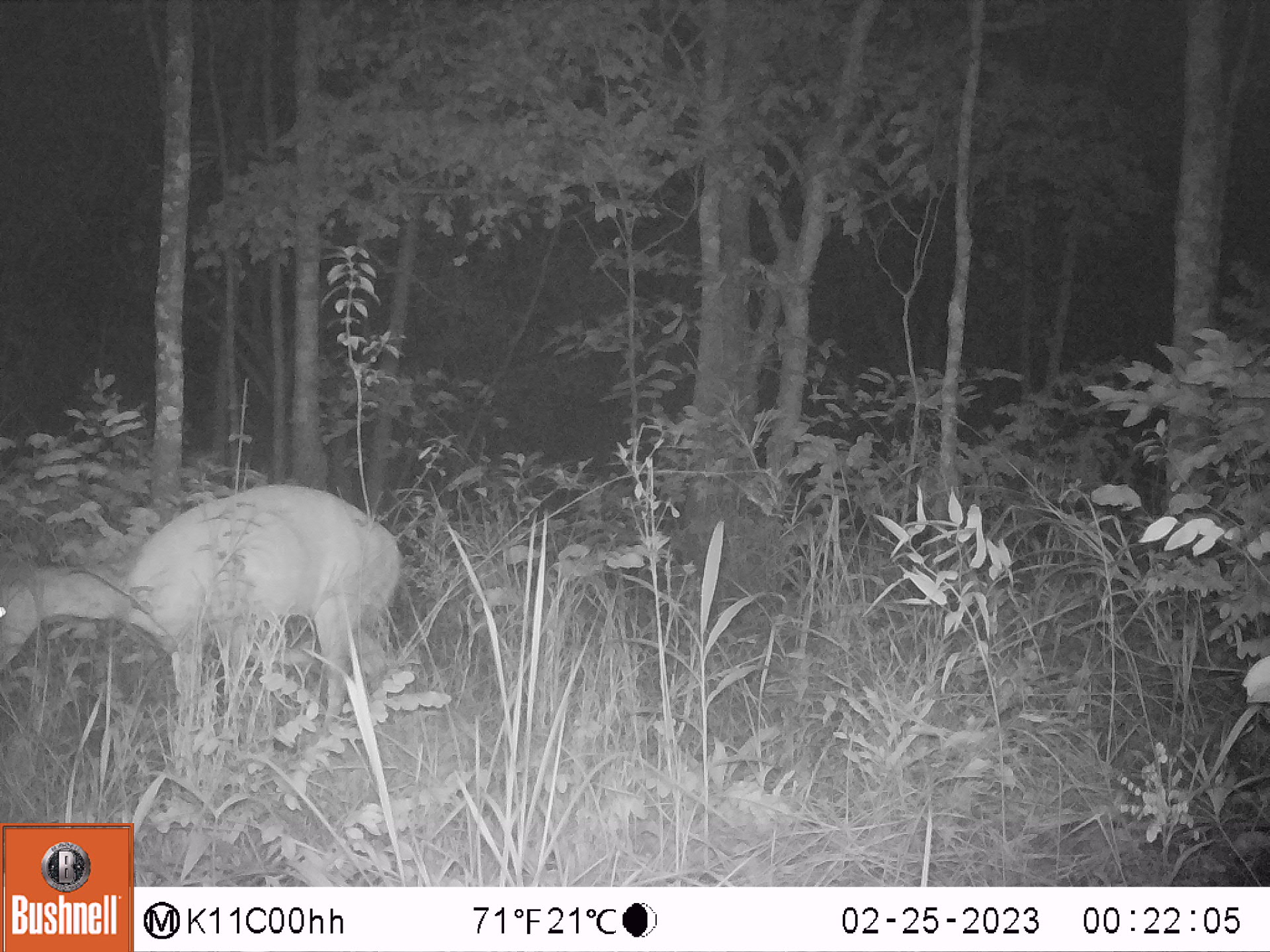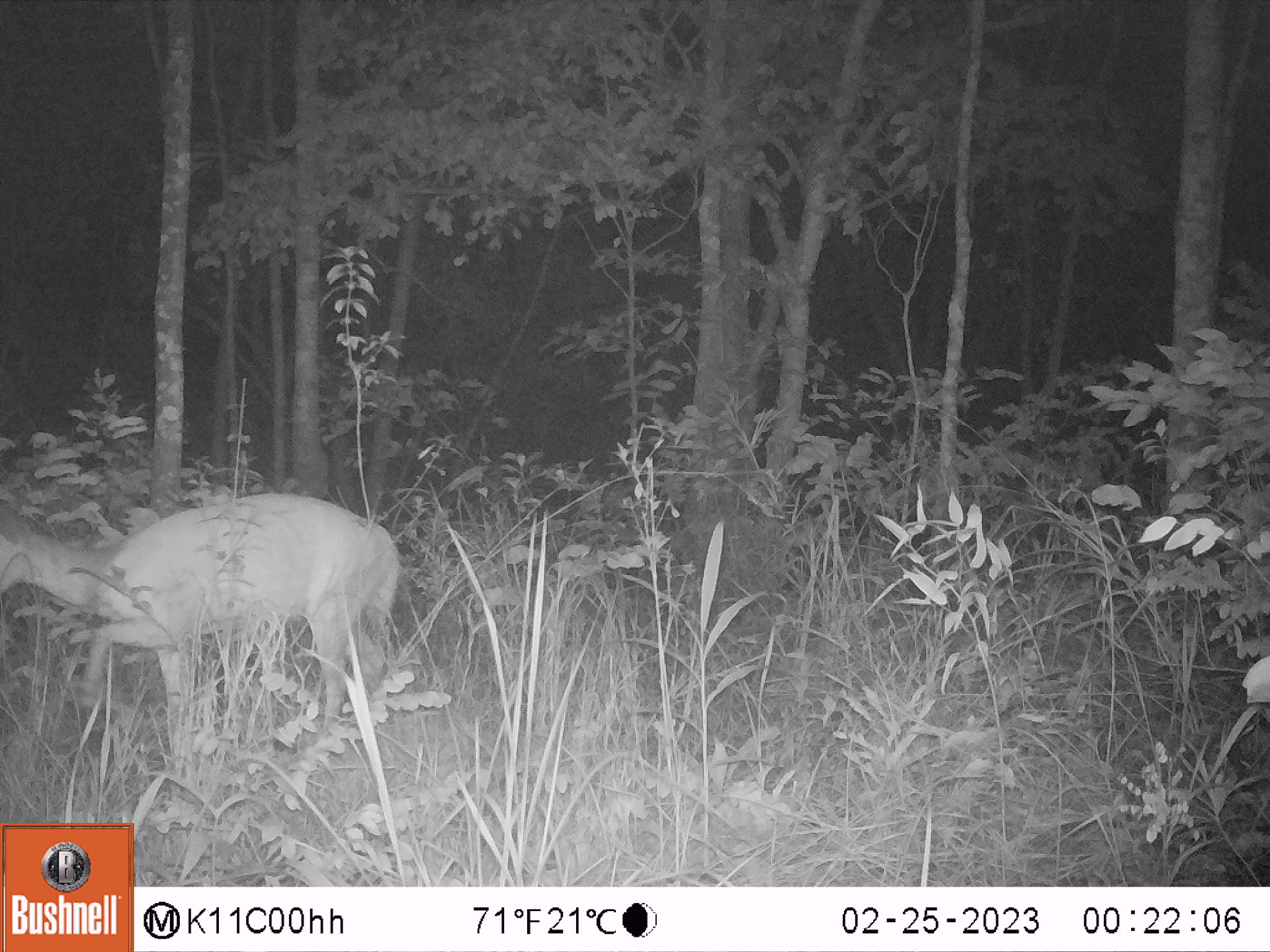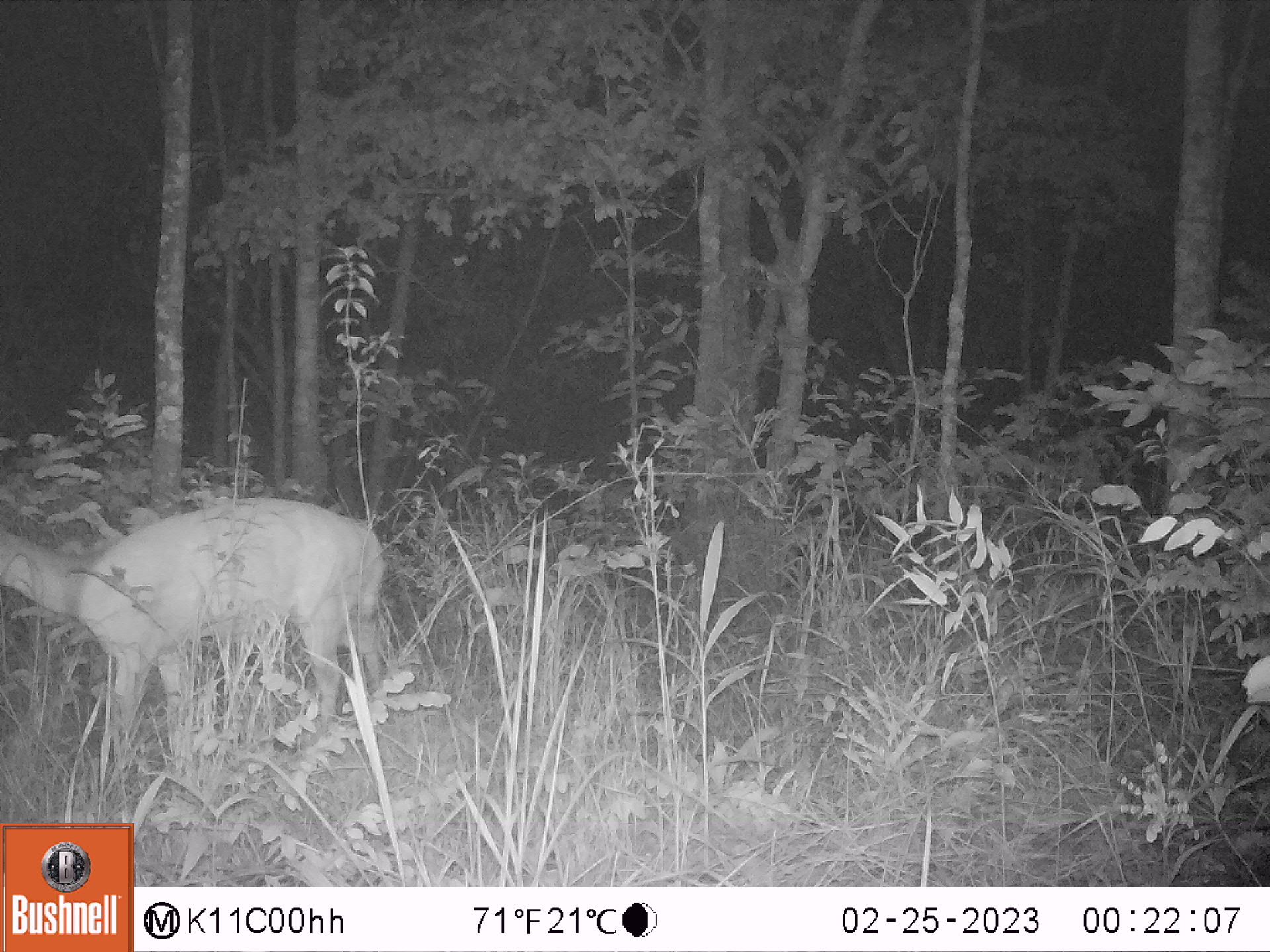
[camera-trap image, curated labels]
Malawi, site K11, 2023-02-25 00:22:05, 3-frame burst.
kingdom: Animalia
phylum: Chordata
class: Mammalia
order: Artiodactyla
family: Bovidae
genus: Tragelaphus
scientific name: Tragelaphus sylvaticus sylvaticus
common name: cape bushbuck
Cape bushbuck (Tragelaphus sylvaticus sylvaticus), count 1.